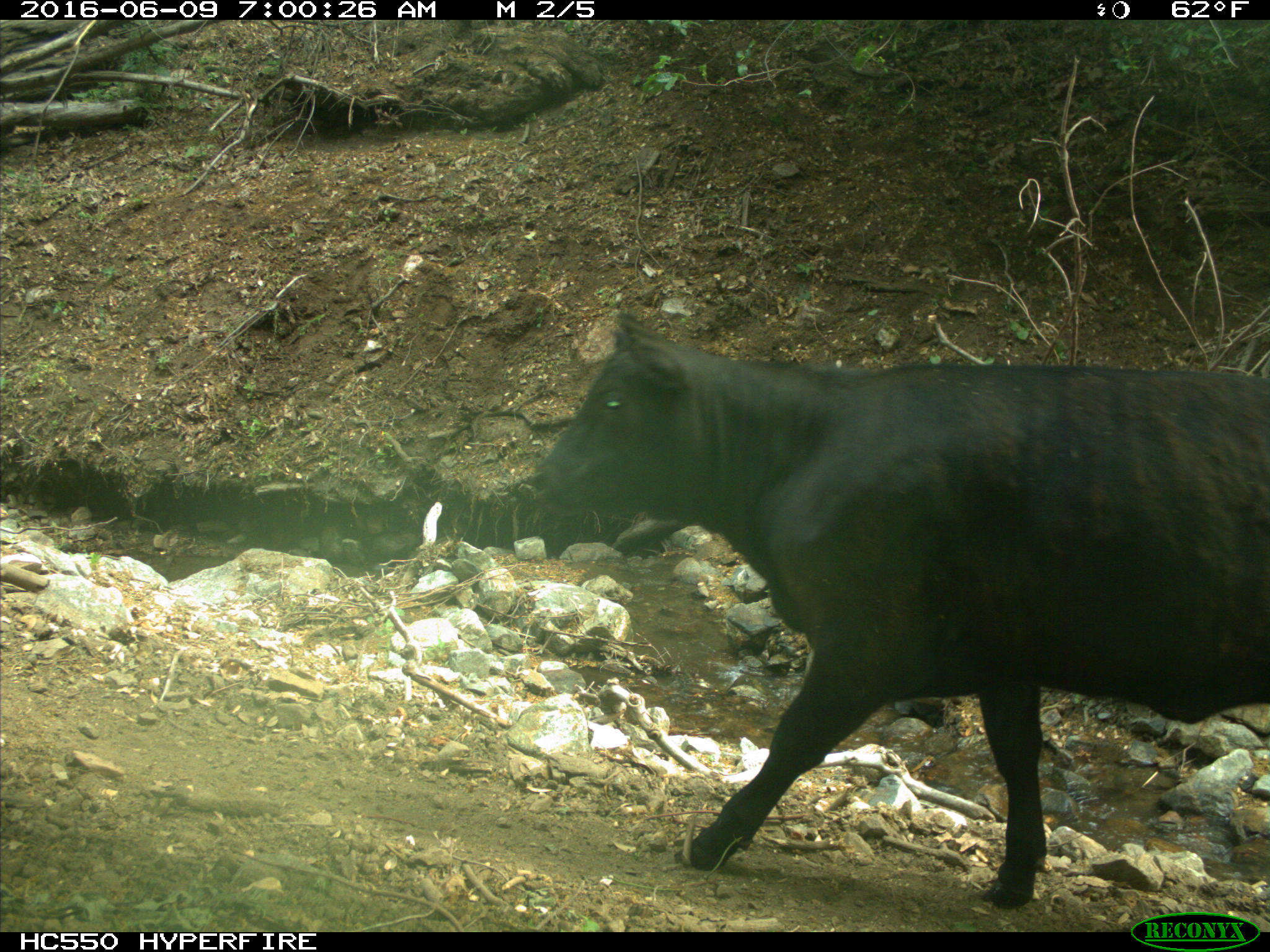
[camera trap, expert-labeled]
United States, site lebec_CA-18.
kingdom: Animalia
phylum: Chordata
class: Mammalia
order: Artiodactyla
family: Bovidae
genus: Bos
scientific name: Bos taurus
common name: domestic cow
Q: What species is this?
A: Bos taurus (domestic cow).